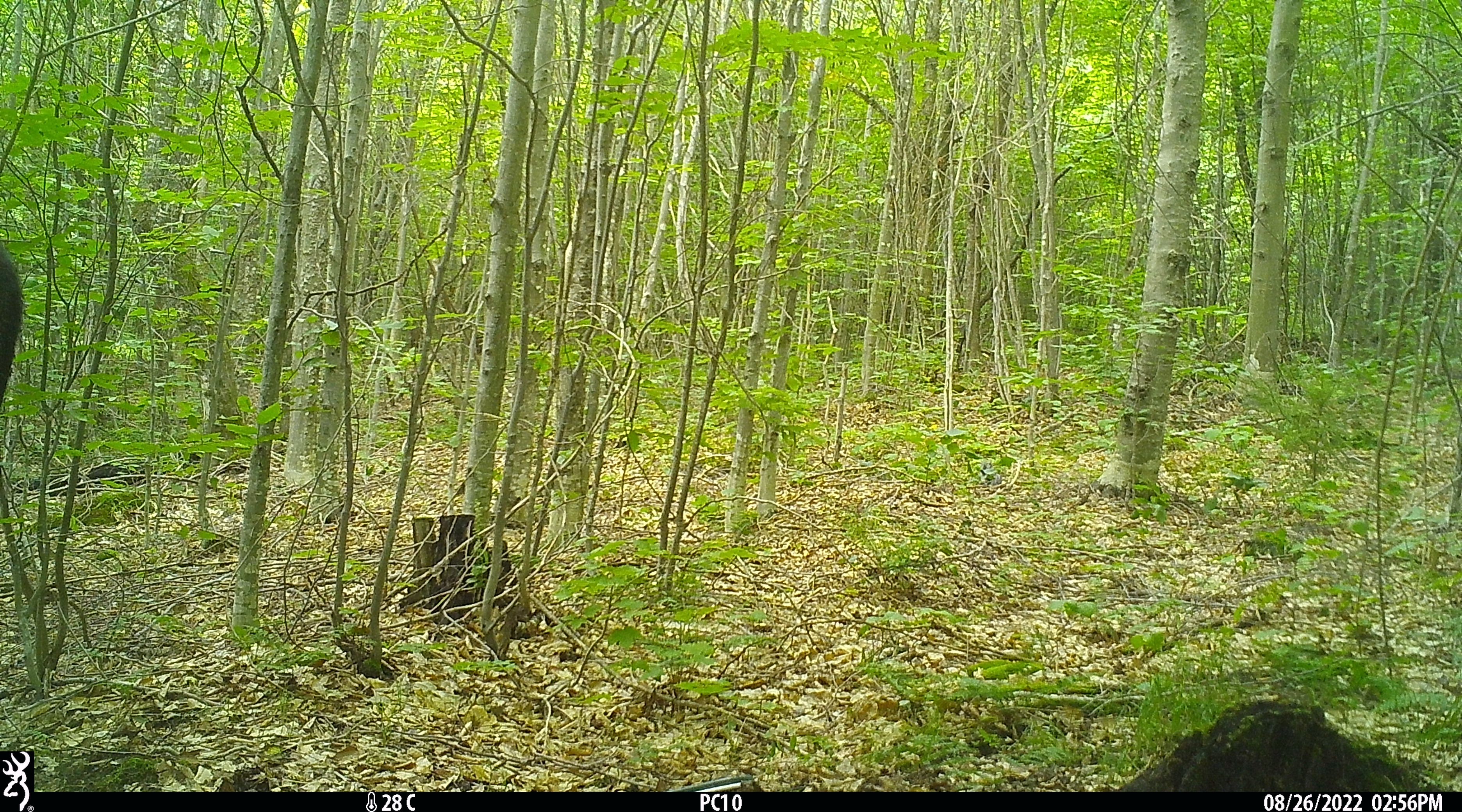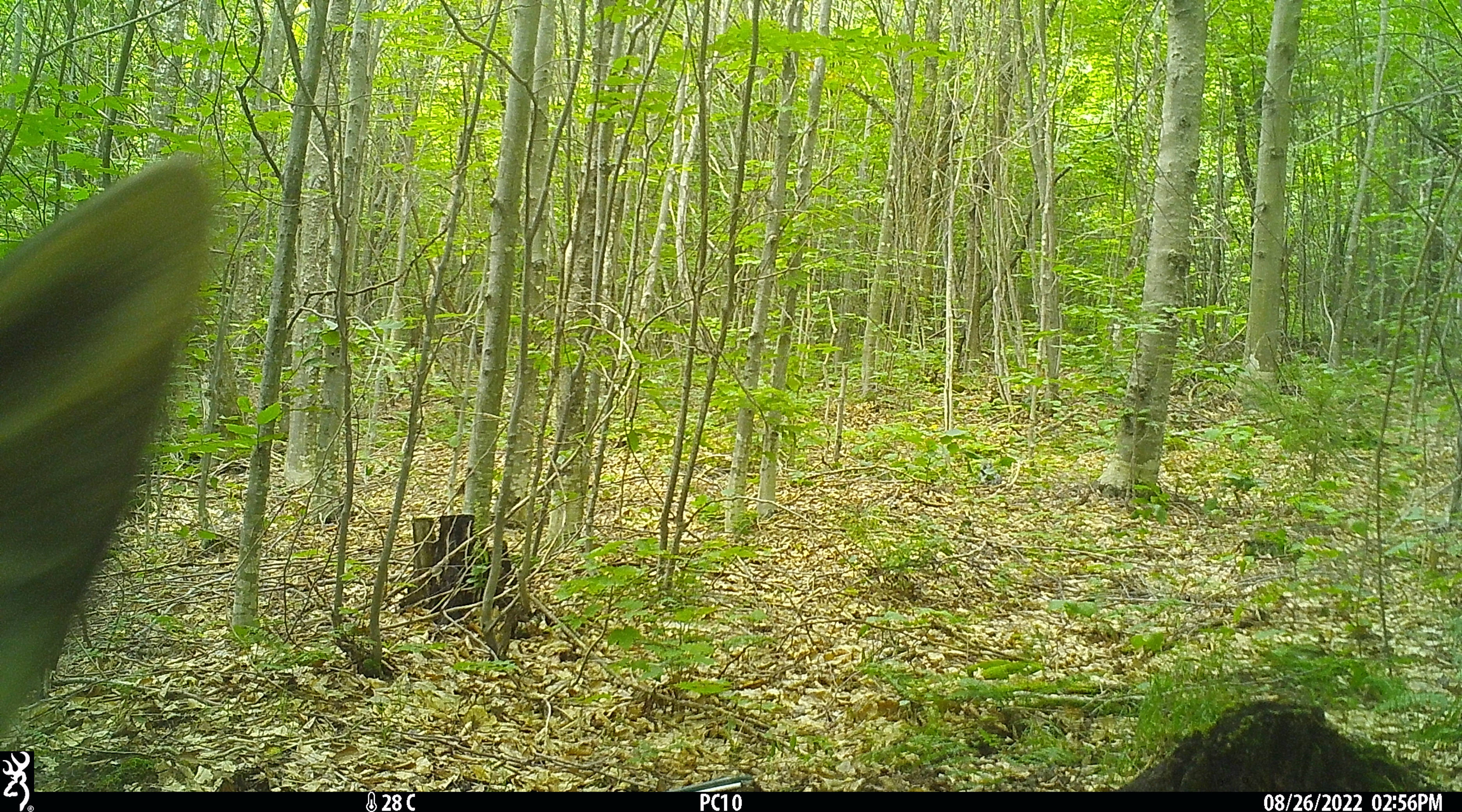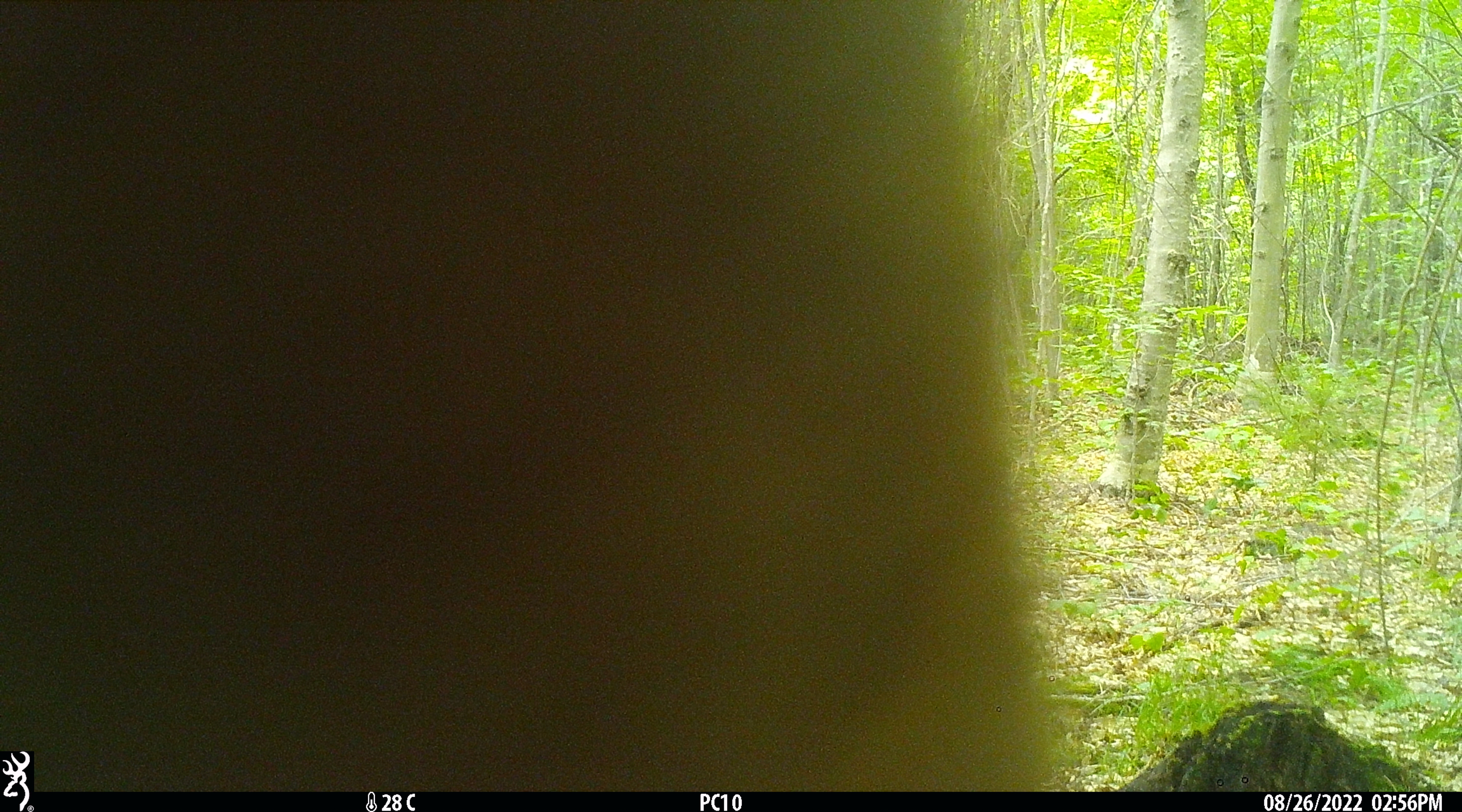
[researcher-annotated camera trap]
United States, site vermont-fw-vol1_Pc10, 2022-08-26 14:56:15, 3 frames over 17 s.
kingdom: Animalia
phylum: Chordata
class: Mammalia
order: Artiodactyla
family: Cervidae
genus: Alces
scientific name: Alces alces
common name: moose